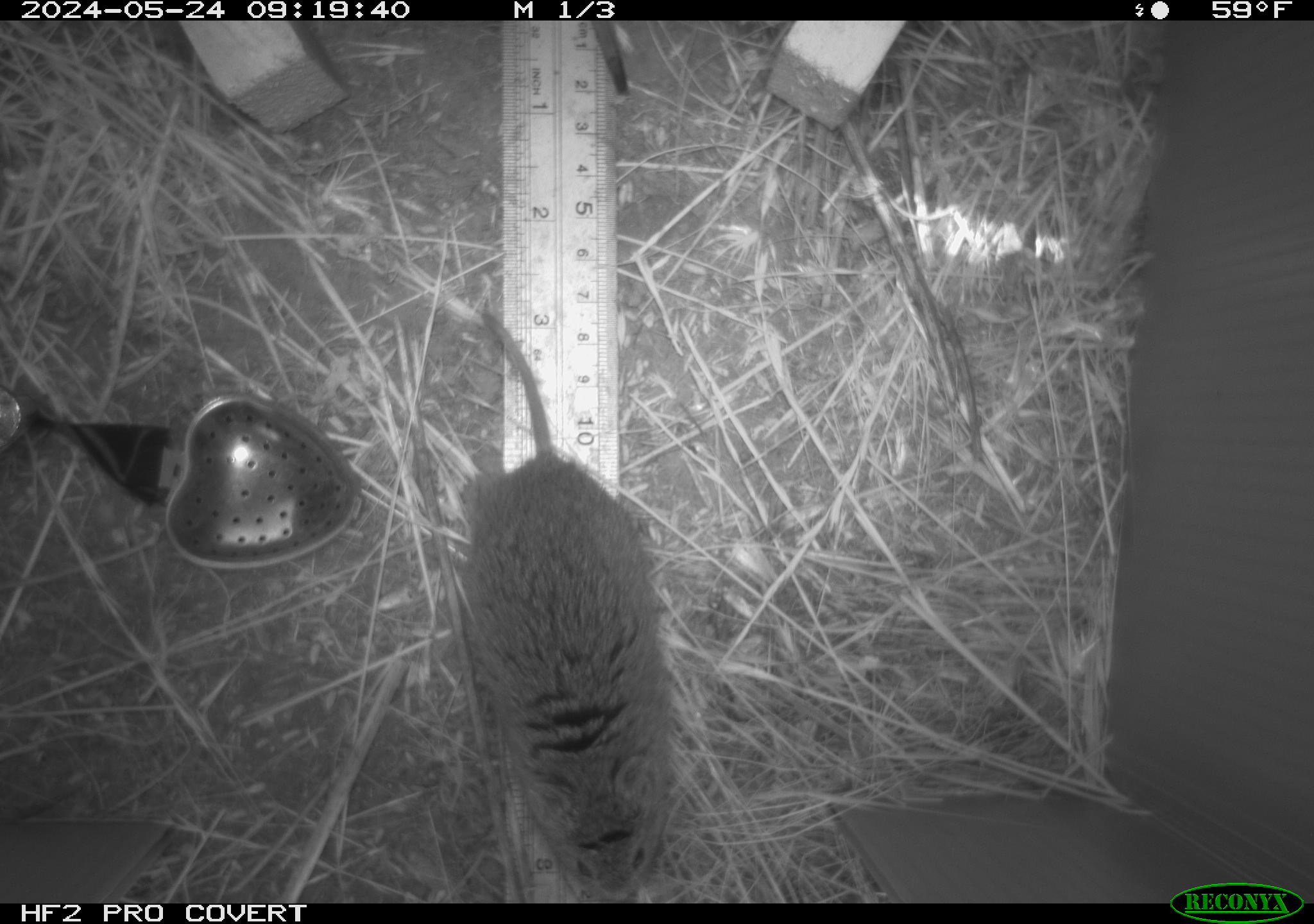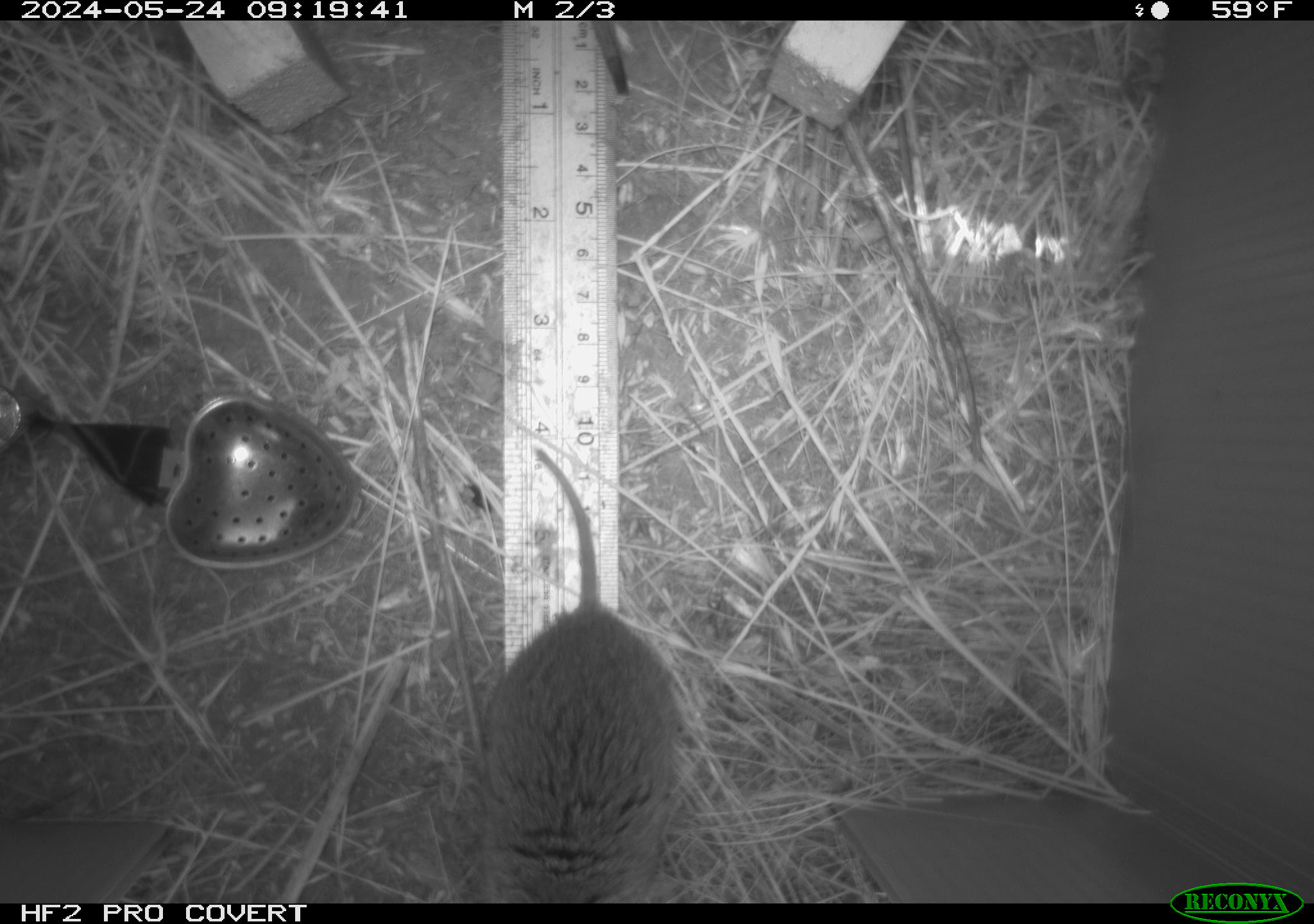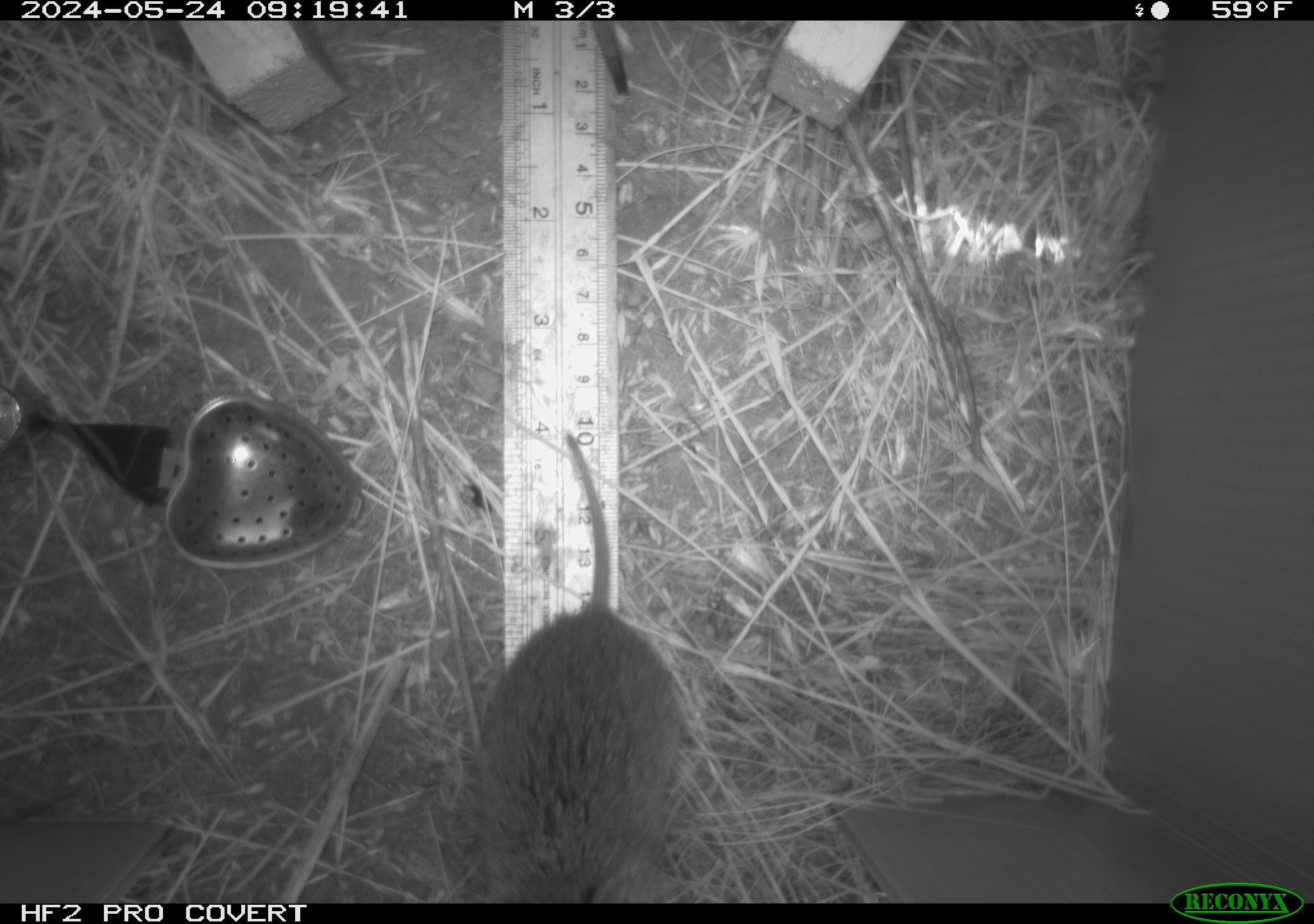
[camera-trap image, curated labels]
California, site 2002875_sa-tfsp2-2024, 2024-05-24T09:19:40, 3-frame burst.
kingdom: Animalia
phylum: Chordata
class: Mammalia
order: Rodentia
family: Cricetidae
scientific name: Arvicolinae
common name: voles, lemmings, and muskrats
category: arvicolinae subfamily